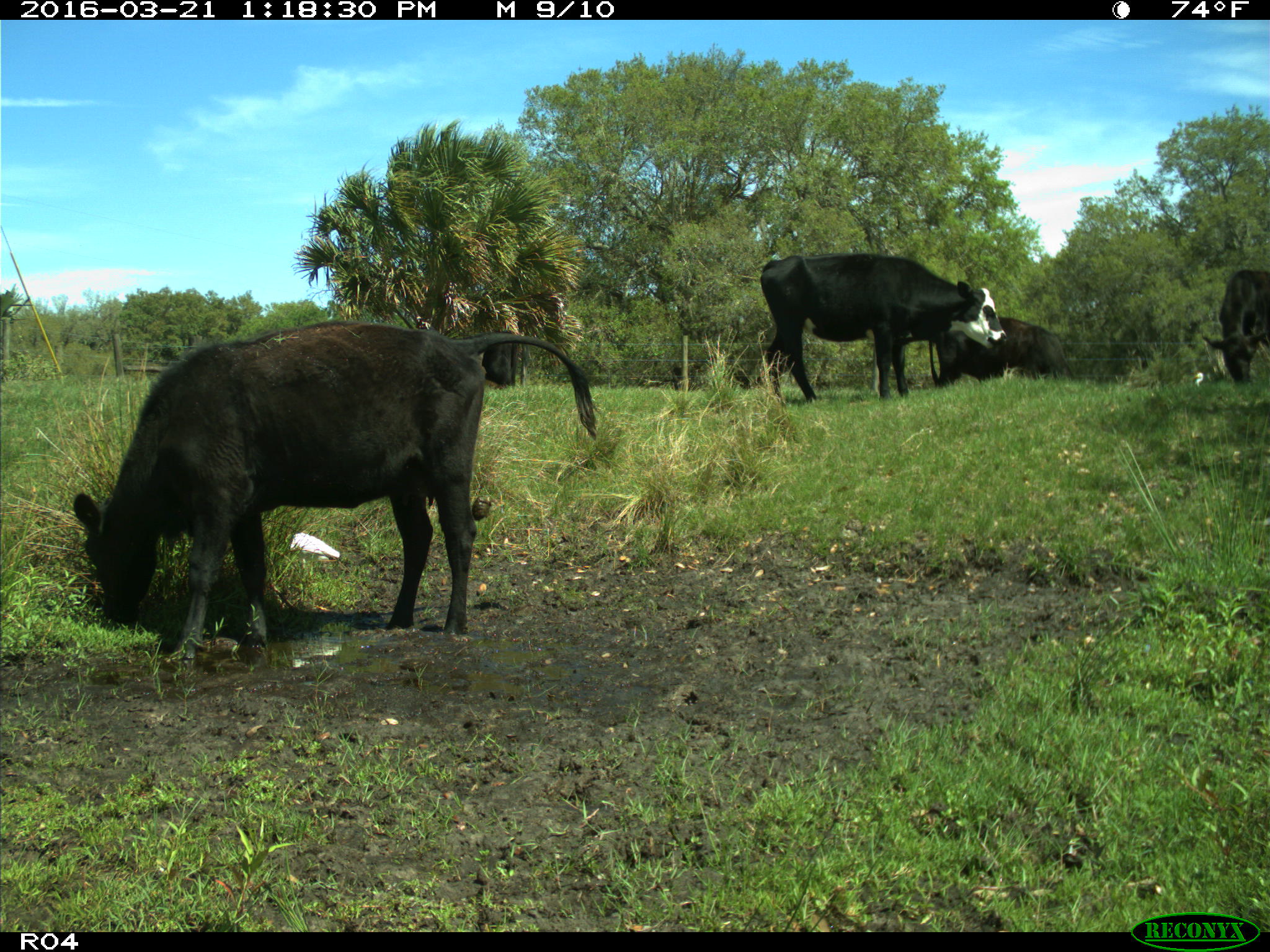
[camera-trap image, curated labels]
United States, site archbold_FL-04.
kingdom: Animalia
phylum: Chordata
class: Mammalia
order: Artiodactyla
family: Bovidae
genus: Bos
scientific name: Bos taurus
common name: domestic cow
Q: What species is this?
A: Bos taurus (domestic cow).